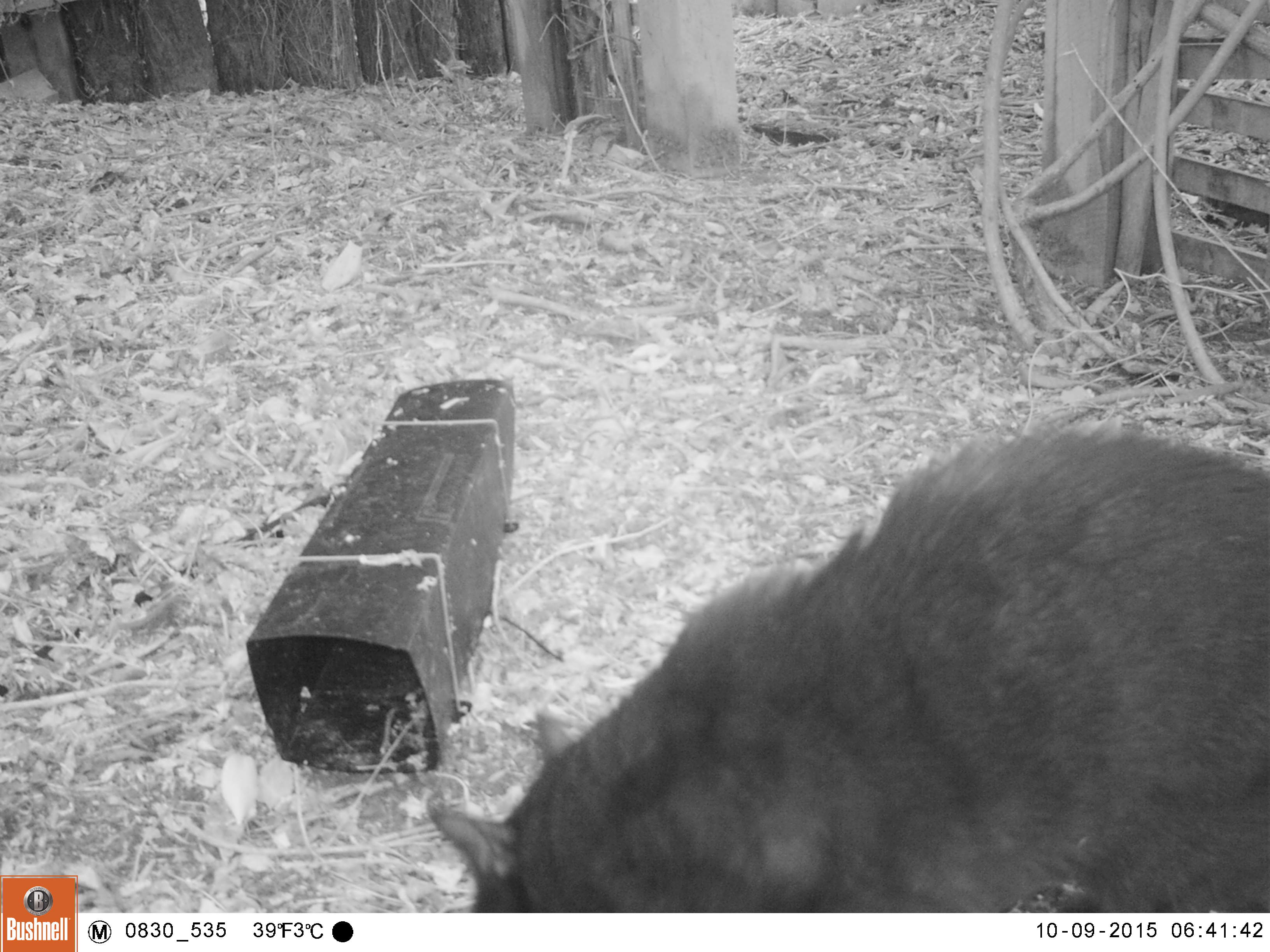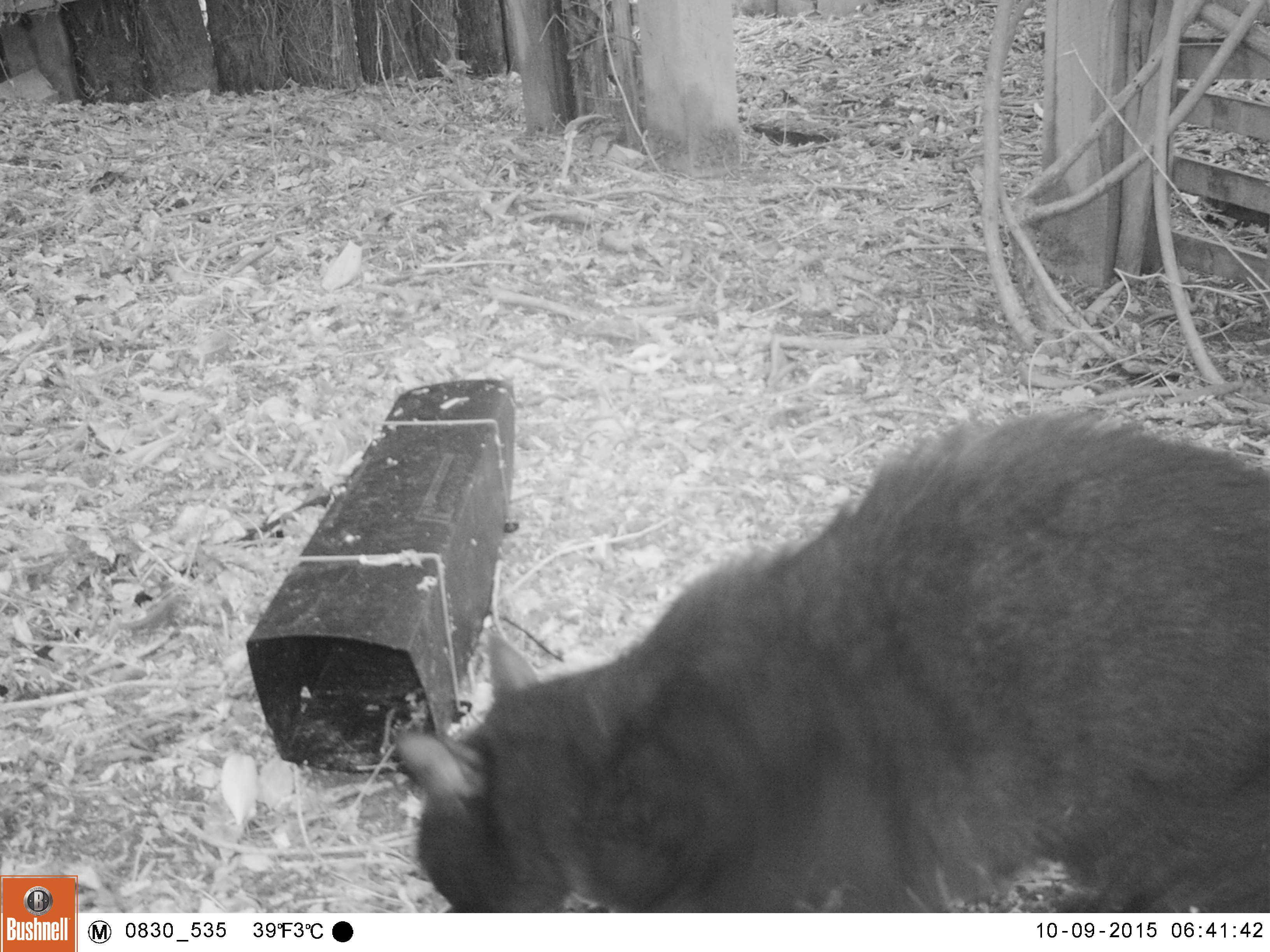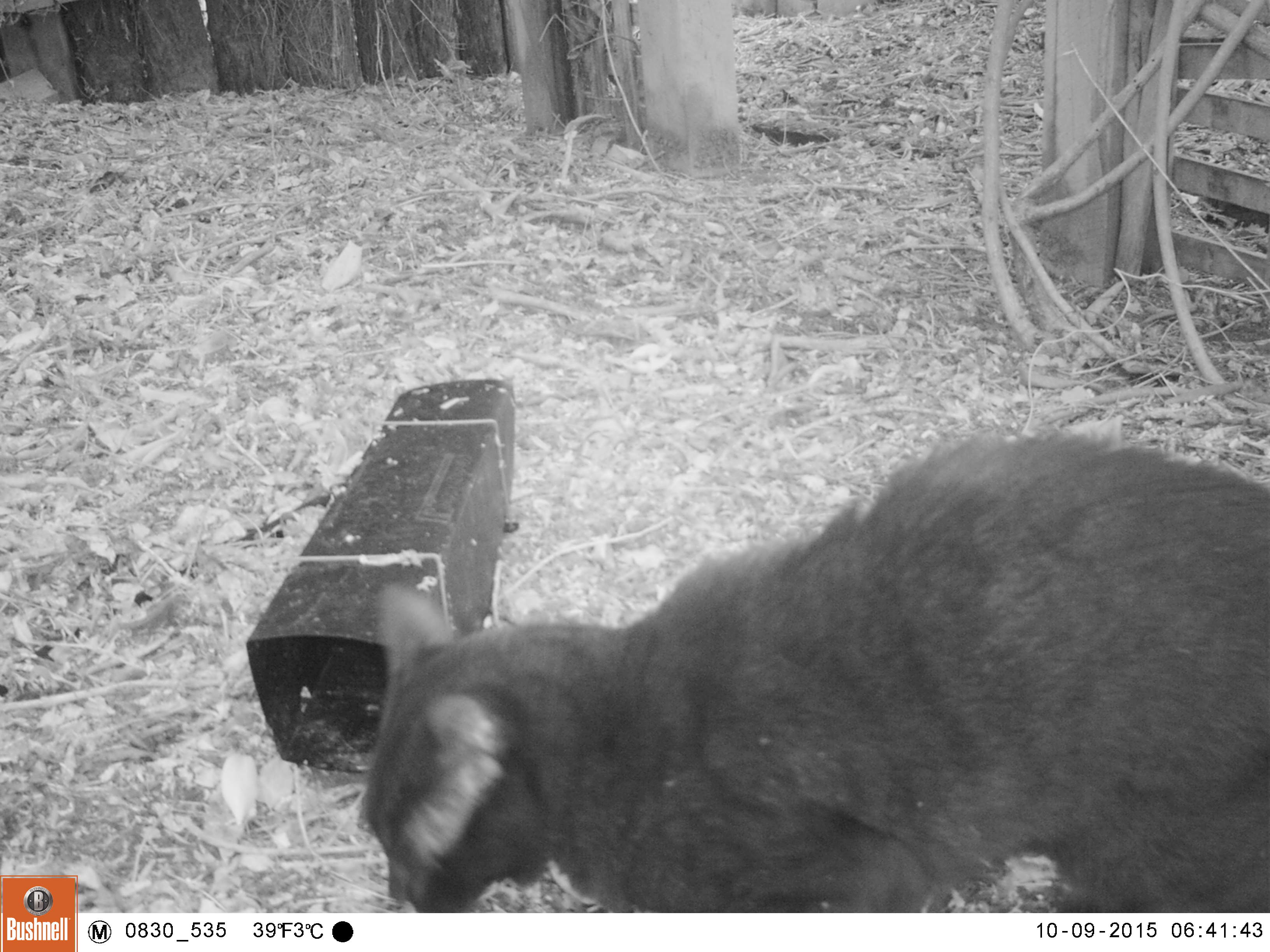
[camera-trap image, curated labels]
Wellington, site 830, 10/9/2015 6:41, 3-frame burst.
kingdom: Animalia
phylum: Chordata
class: Mammalia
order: Carnivora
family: Felidae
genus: Felis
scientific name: Felis catus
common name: cat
Cat (Felis catus).